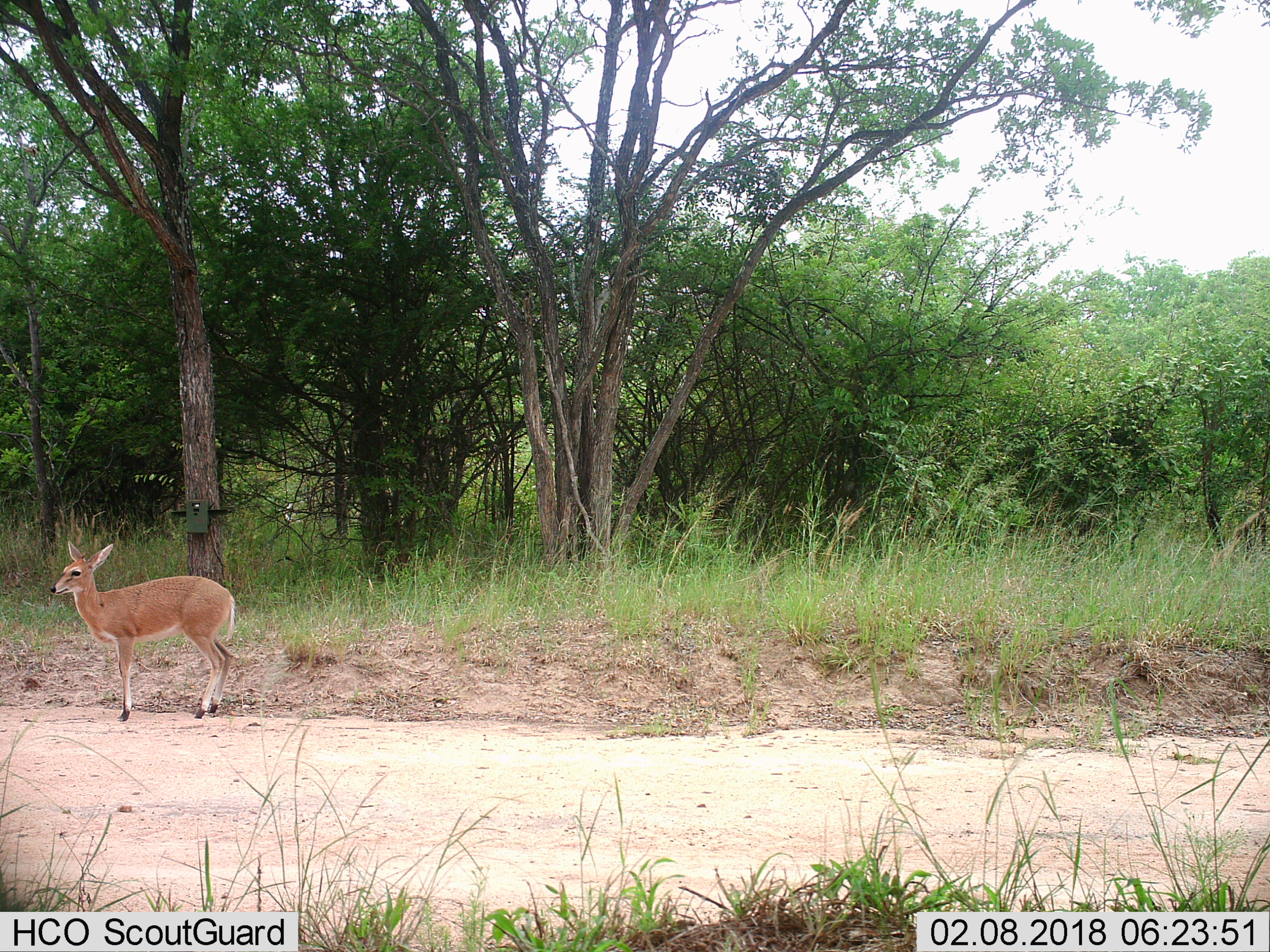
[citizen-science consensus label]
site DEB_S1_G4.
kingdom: Animalia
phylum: Chordata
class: Mammalia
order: Artiodactyla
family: Bovidae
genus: Sylvicapra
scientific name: Sylvicapra grimmia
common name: common duiker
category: duikercommongrey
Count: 1.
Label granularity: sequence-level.